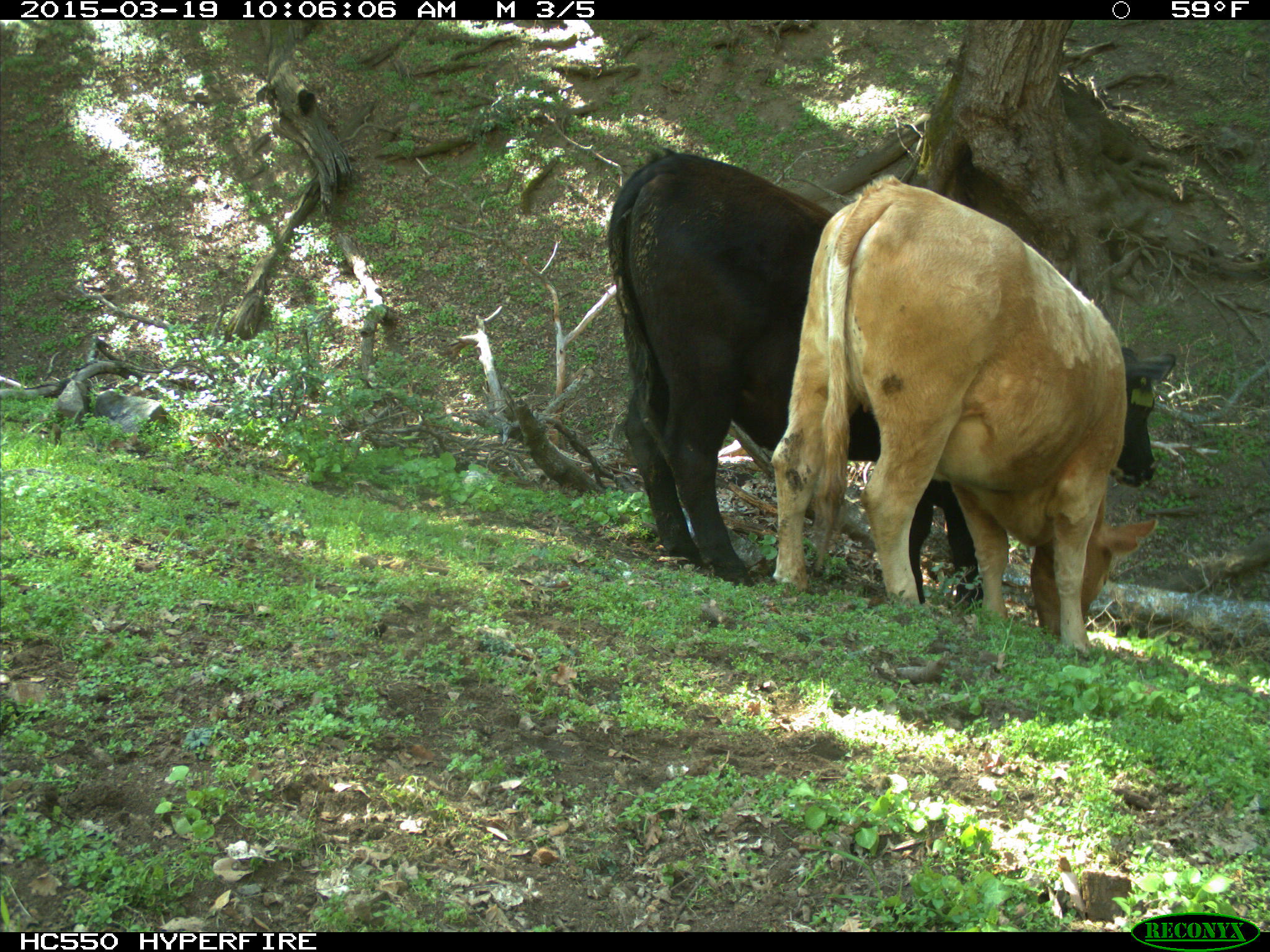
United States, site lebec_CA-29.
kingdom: Animalia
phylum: Chordata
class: Mammalia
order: Artiodactyla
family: Bovidae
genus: Bos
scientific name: Bos taurus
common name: domestic cow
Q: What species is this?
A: Bos taurus (domestic cow).